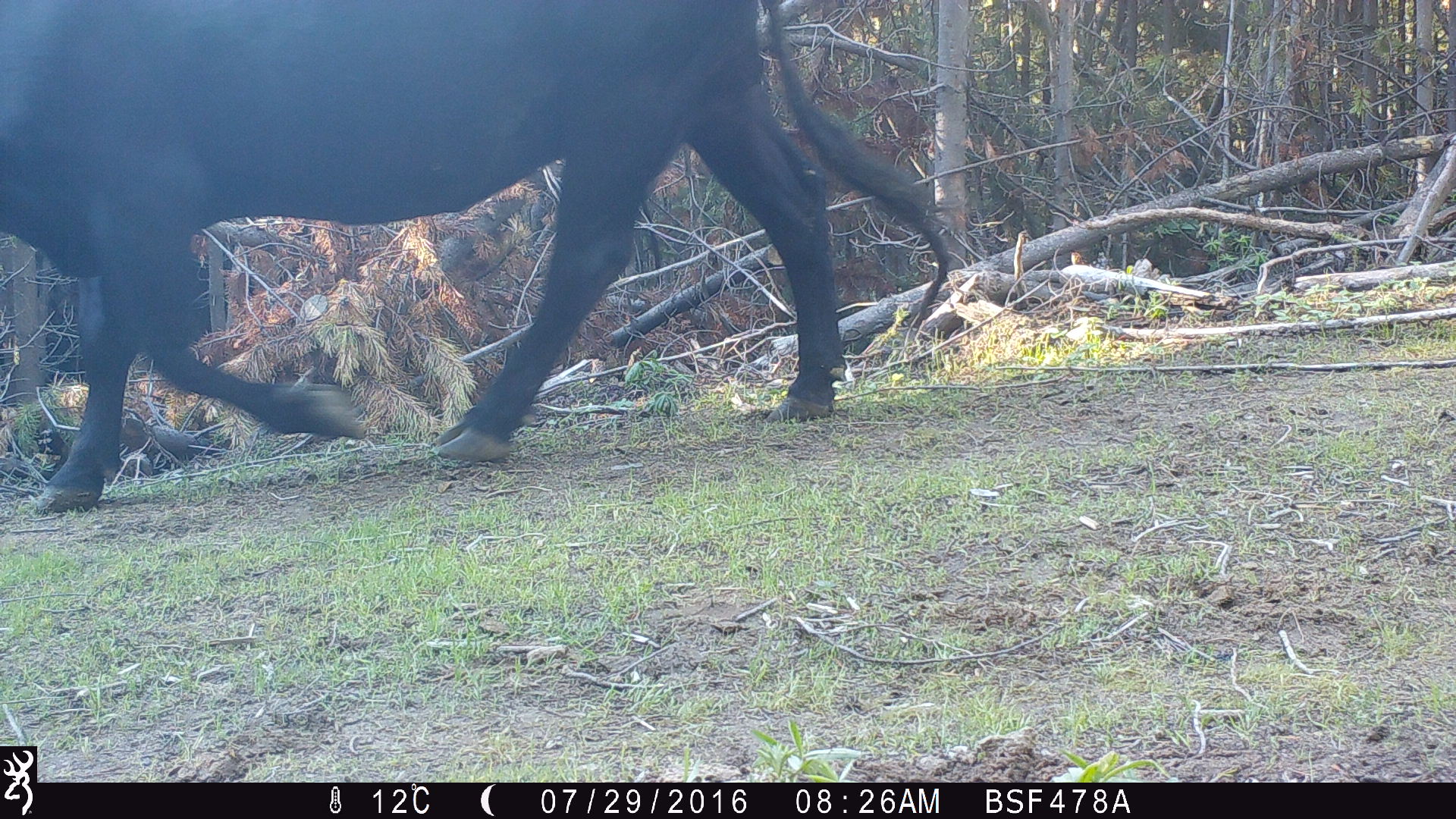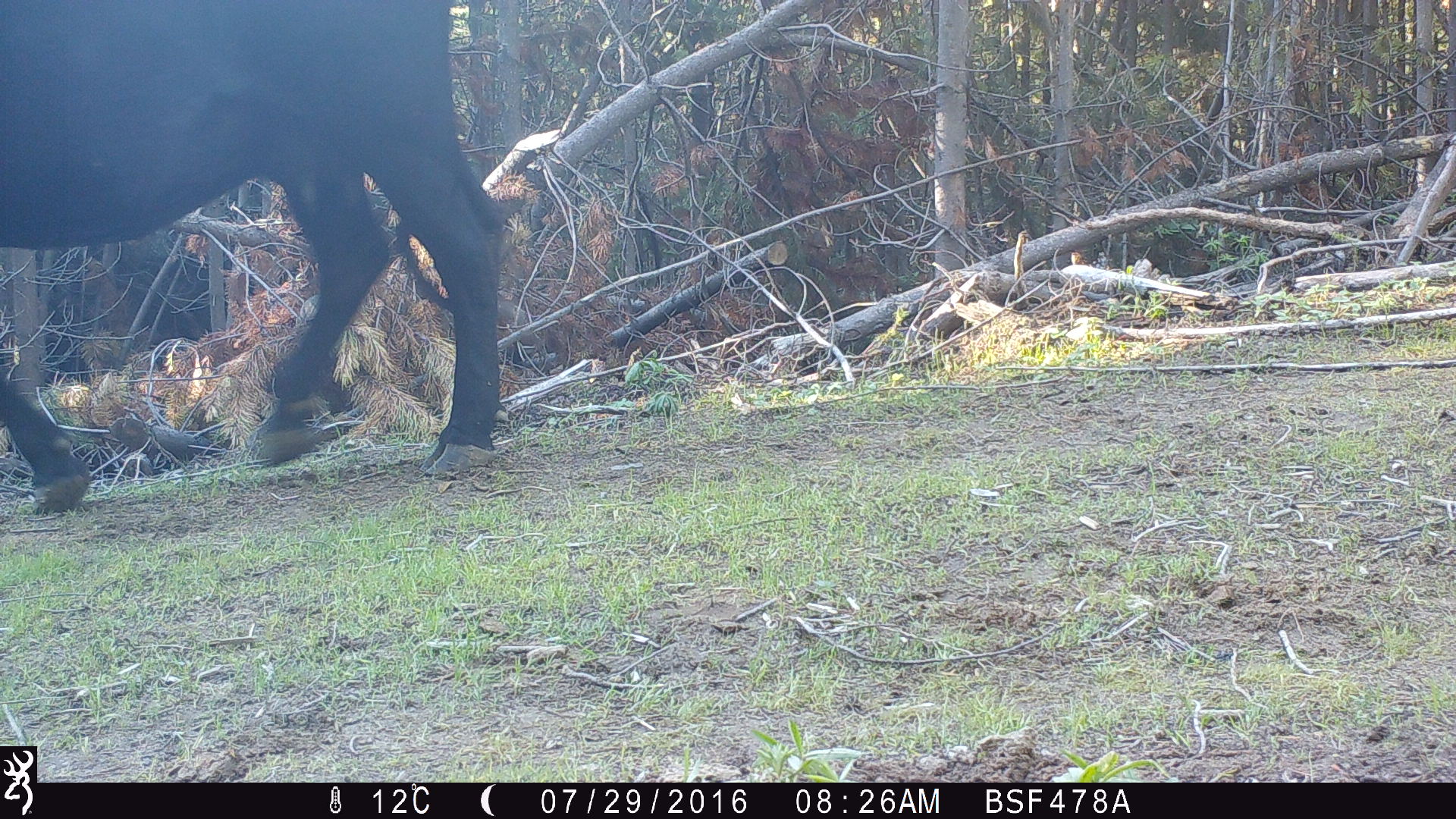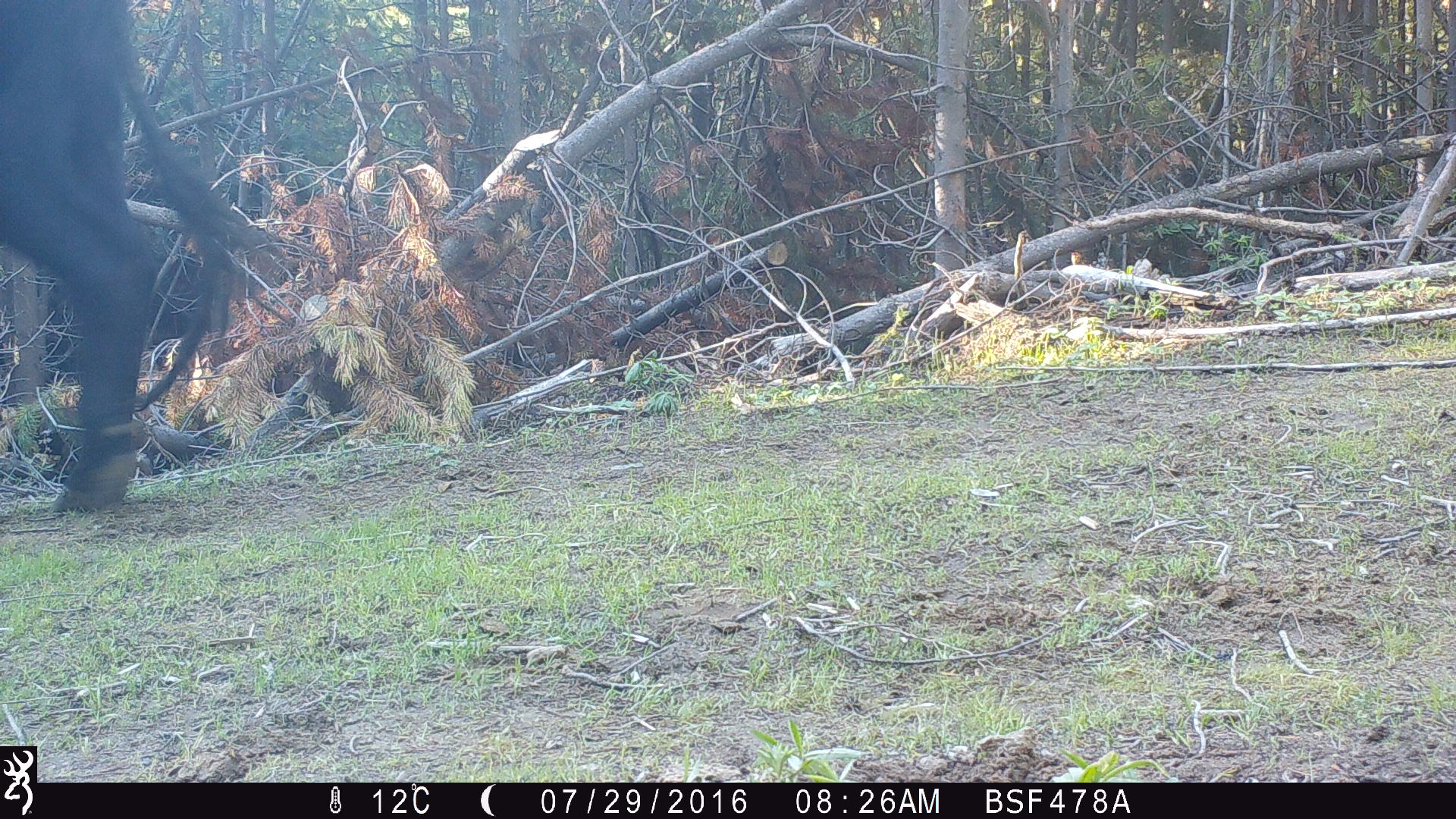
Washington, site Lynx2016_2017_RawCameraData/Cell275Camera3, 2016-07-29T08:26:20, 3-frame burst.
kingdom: Animalia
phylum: Chordata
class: Mammalia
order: Artiodactyla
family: Bovidae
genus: Bos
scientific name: Bos taurus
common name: domestic cattle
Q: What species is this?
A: Domestic cattle (Bos taurus).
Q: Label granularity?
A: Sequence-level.